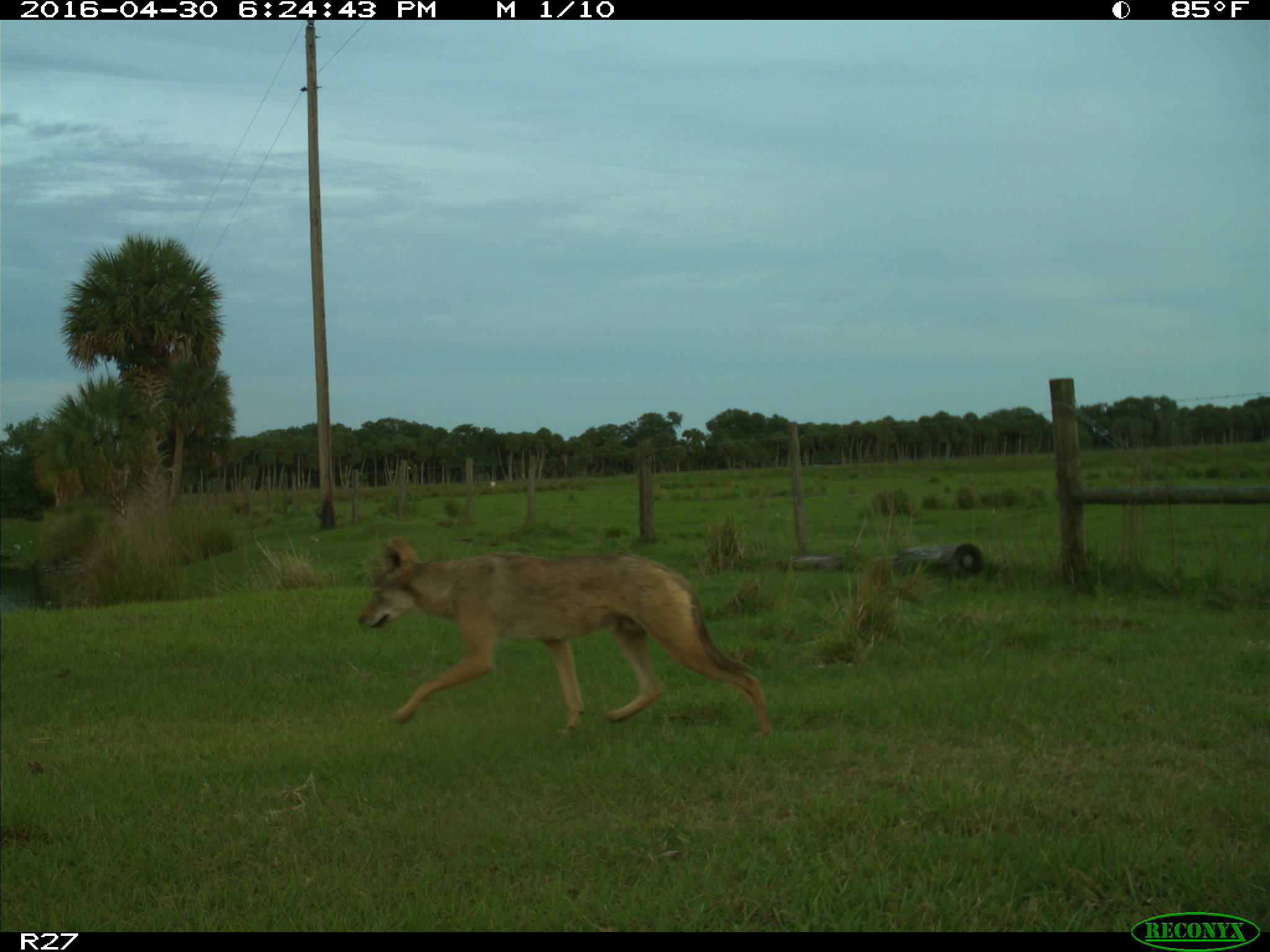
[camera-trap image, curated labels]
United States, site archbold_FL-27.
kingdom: Animalia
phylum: Chordata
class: Mammalia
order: Carnivora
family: Canidae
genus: Canis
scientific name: Canis latrans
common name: coyote